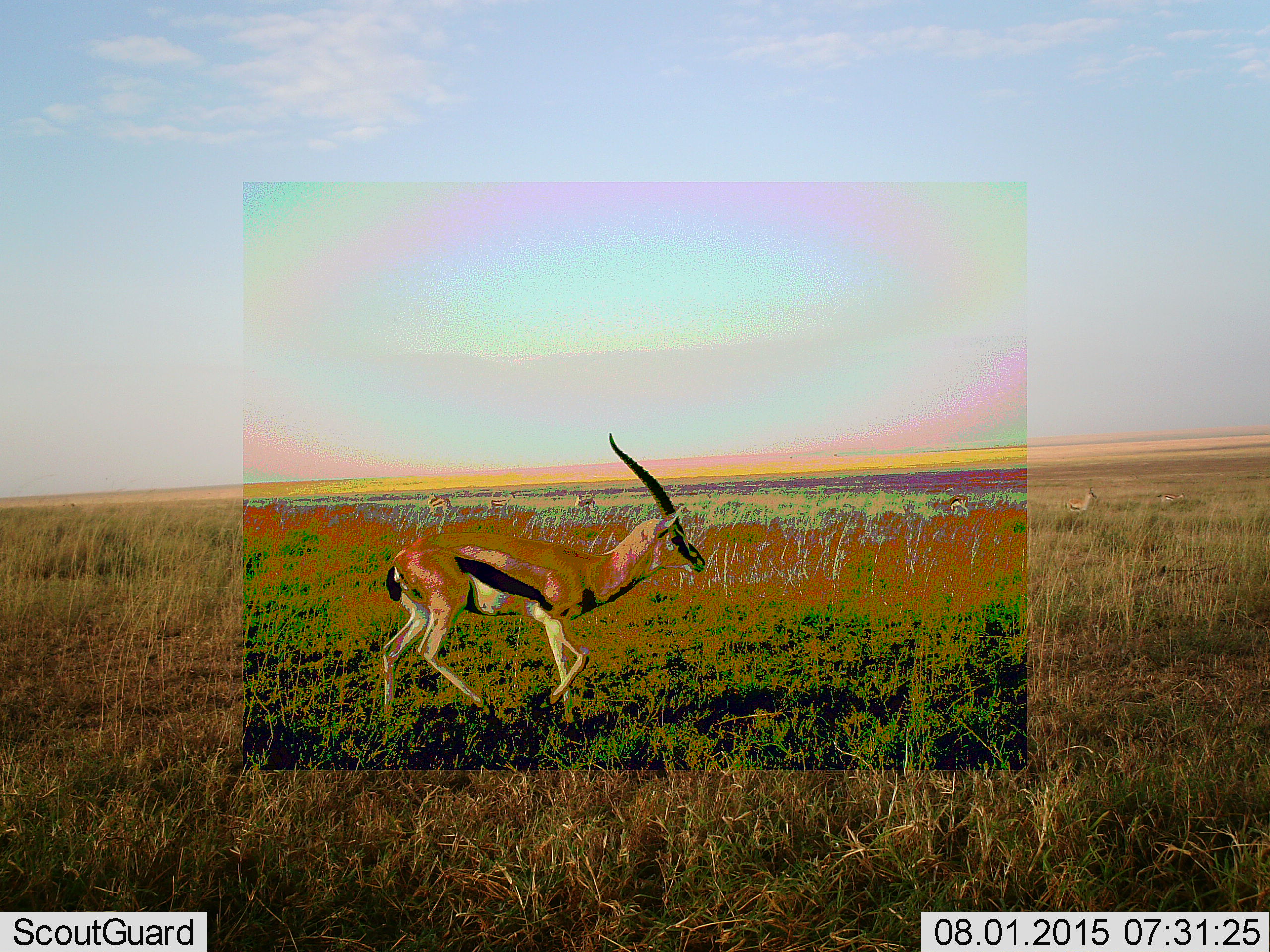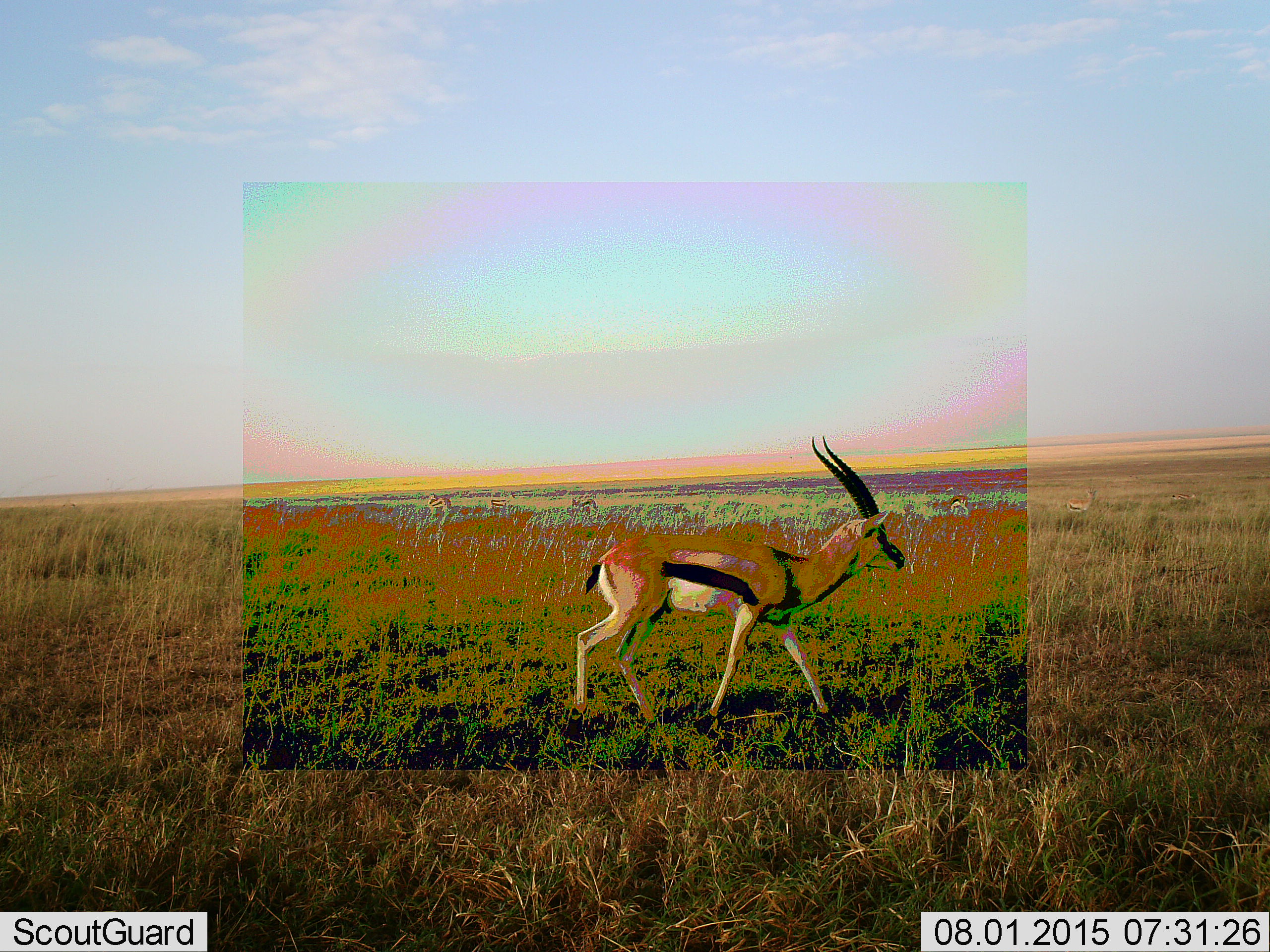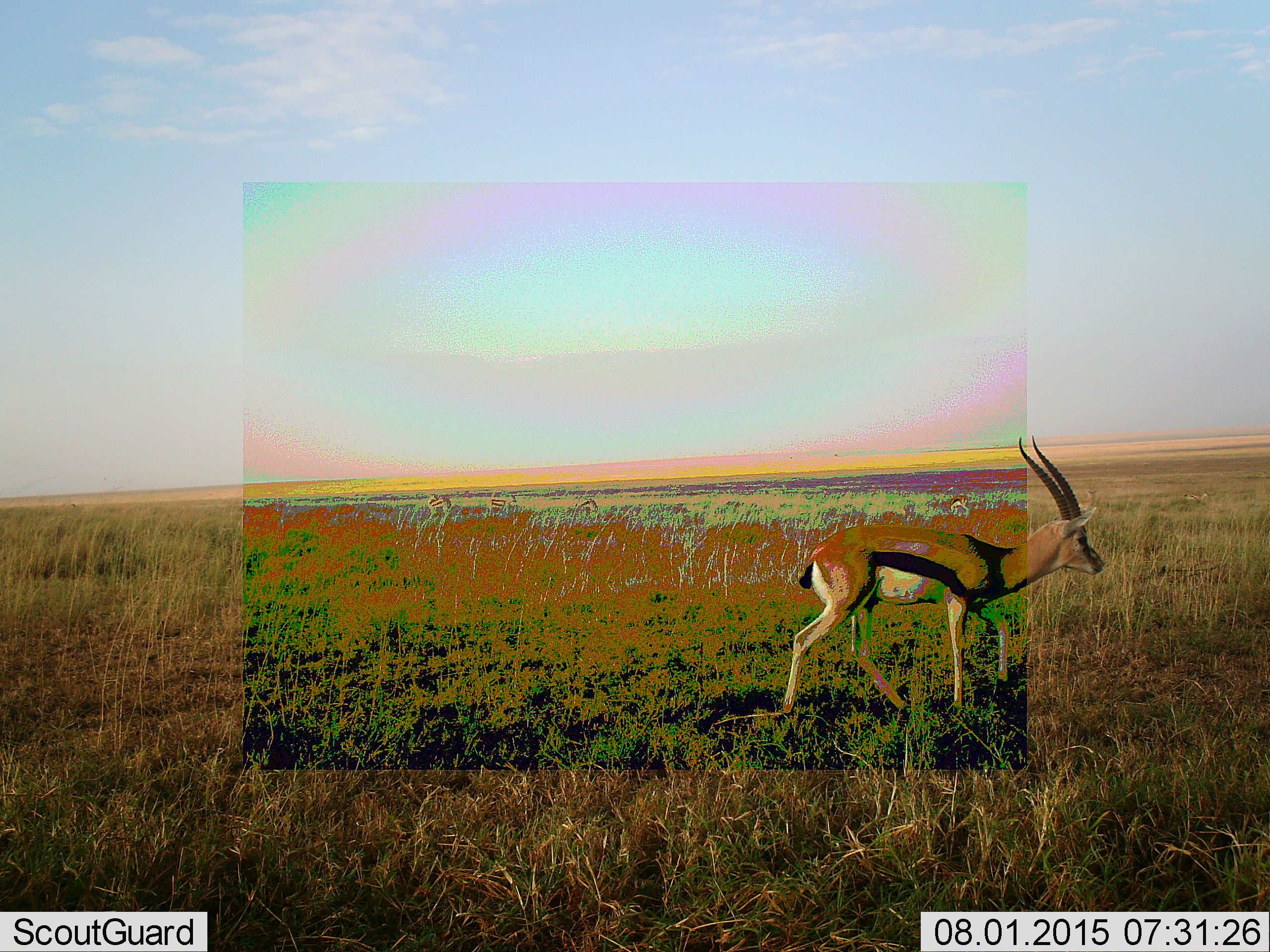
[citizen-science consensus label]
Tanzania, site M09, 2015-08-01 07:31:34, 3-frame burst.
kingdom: Animalia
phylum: Chordata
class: Mammalia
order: Artiodactyla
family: Bovidae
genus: Eudorcas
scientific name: Eudorcas thomsonii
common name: thomson's gazelle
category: gazellethomsons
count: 4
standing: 44%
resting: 11%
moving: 100%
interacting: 0%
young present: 0%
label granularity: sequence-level